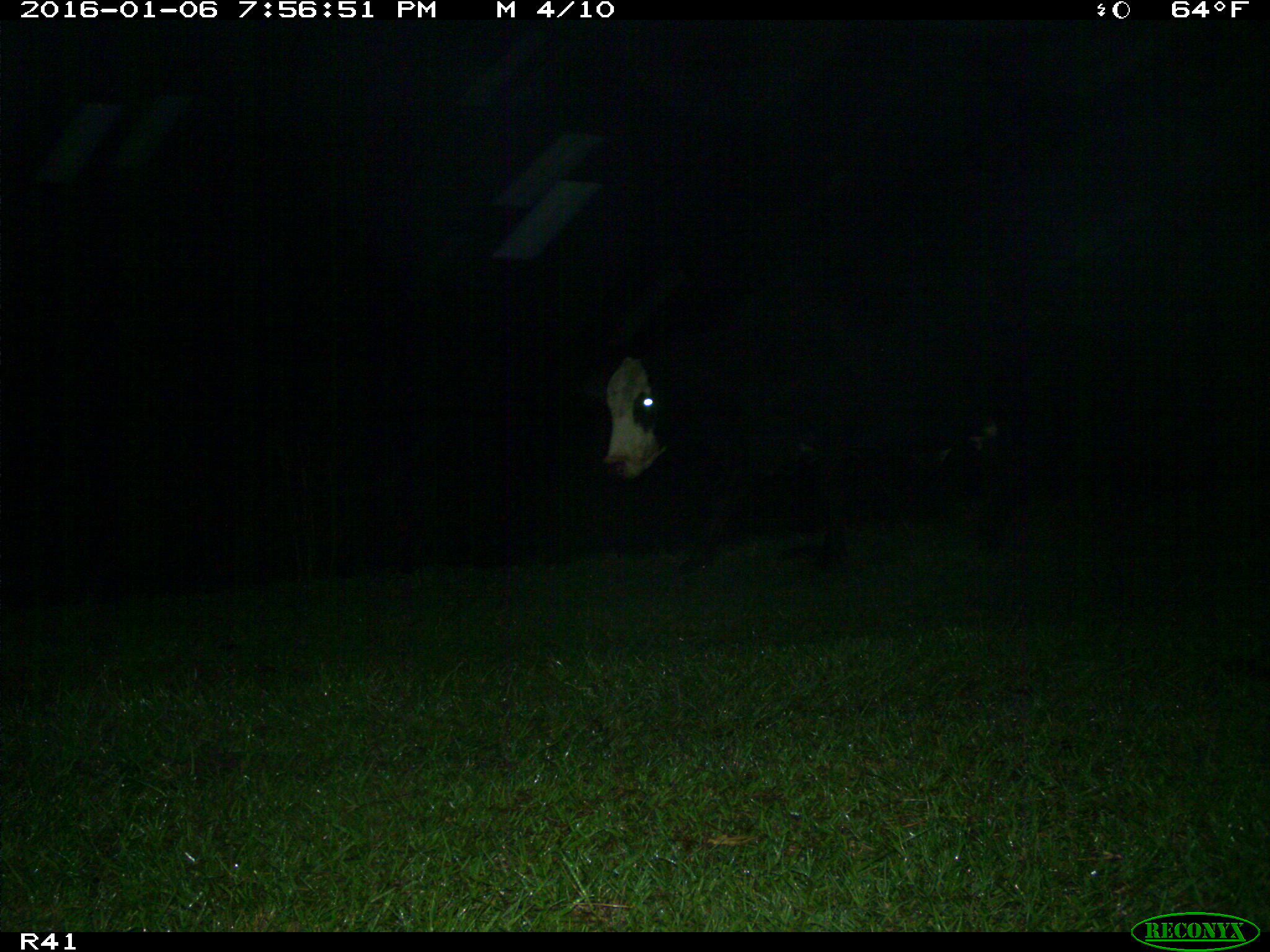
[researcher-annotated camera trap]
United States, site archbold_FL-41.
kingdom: Animalia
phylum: Chordata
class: Mammalia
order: Artiodactyla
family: Bovidae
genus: Bos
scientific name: Bos taurus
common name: domestic cow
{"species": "Bos taurus (domestic cow)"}